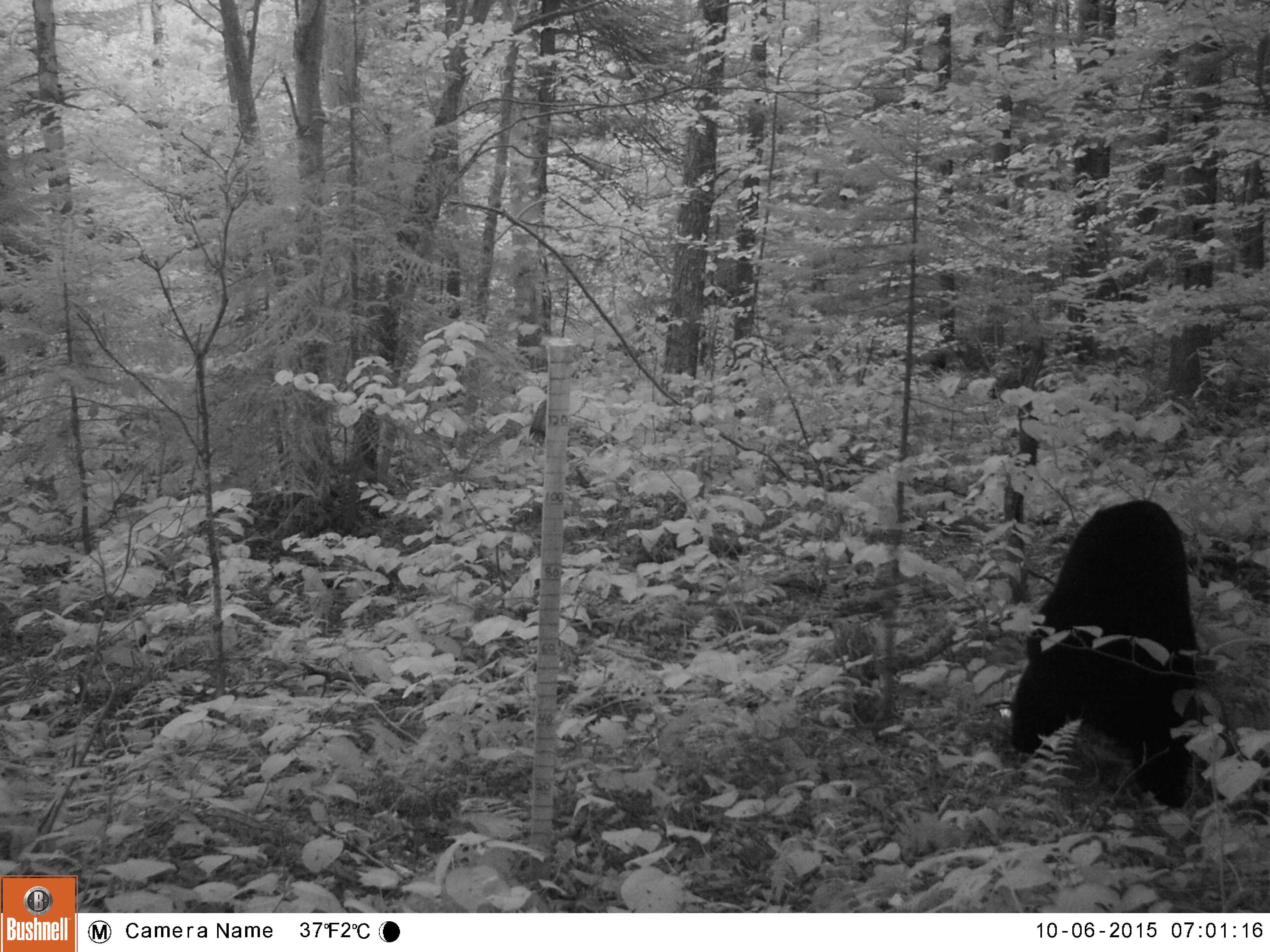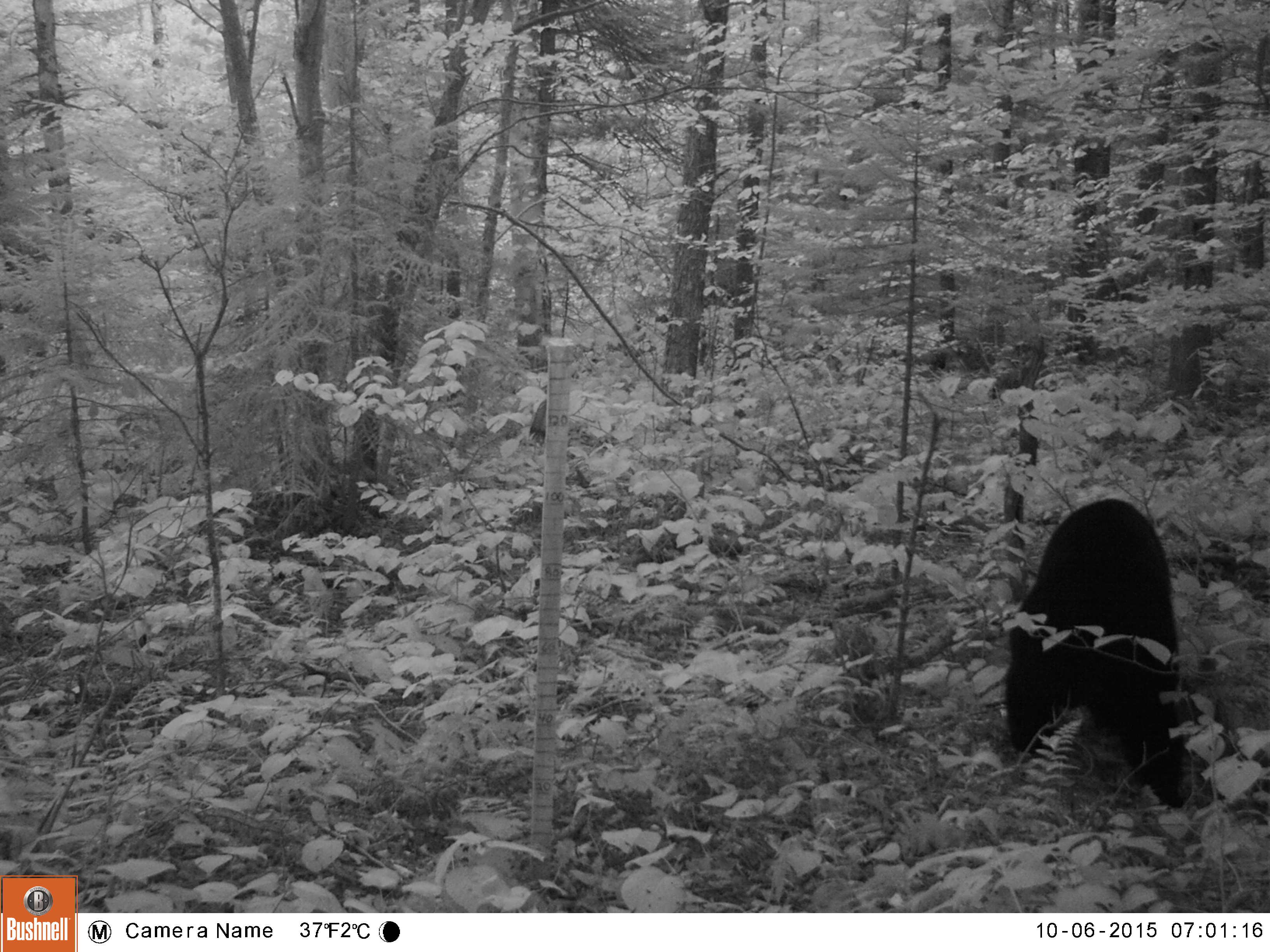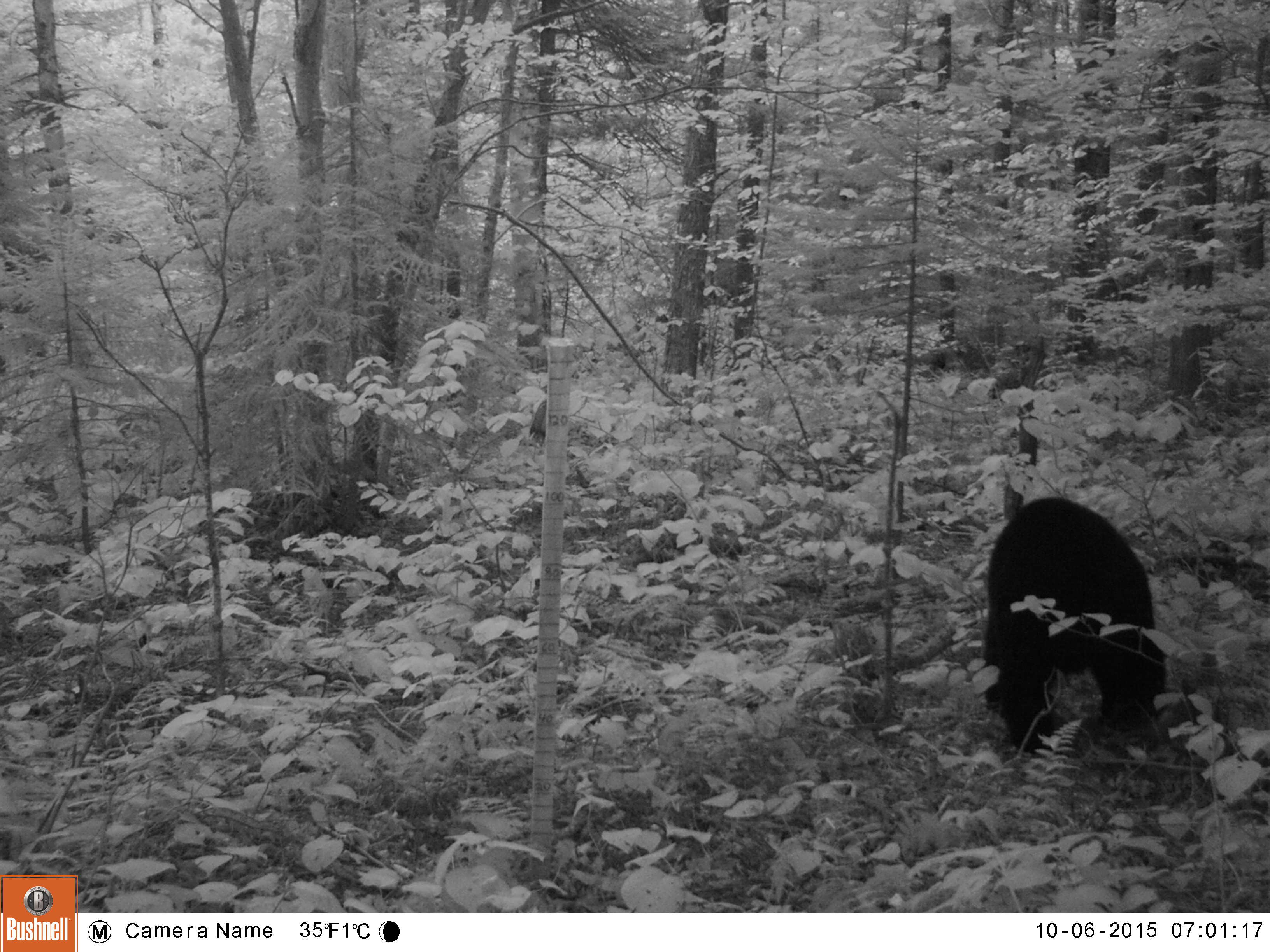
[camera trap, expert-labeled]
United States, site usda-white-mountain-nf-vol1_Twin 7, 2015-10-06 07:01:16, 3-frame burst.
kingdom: Animalia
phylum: Chordata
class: Mammalia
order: Carnivora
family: Ursidae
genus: Ursus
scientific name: Ursus americanus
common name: black bear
Black bear (Ursus americanus).